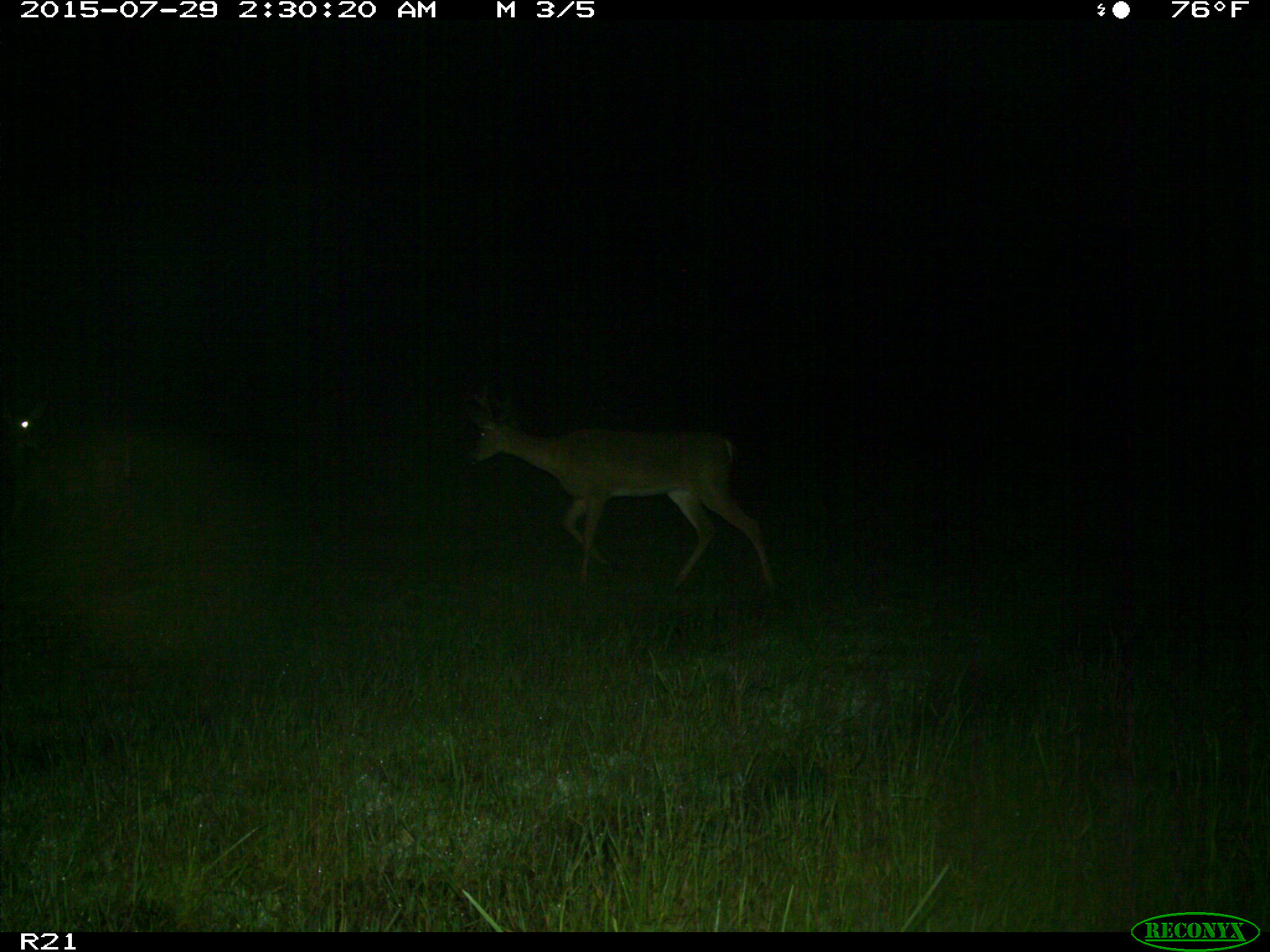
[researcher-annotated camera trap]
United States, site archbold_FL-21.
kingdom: Animalia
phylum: Chordata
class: Mammalia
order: Artiodactyla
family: Cervidae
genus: Odocoileus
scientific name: Odocoileus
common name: deer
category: unidentified deer